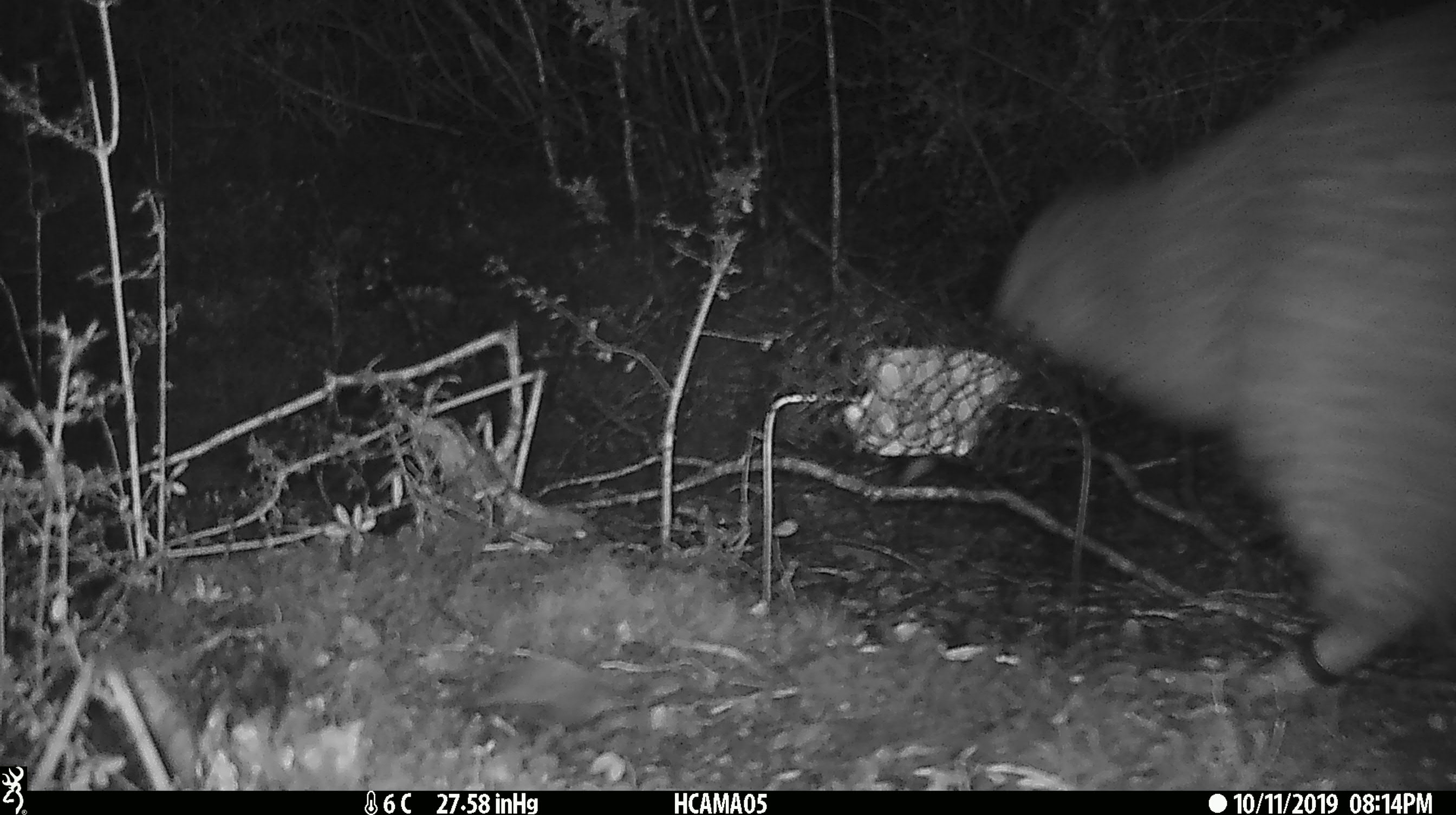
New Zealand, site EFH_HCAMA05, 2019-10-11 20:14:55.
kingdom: Animalia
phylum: Chordata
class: Aves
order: Apterygiformes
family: Apterygidae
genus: Apteryx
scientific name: Apteryx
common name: kiwi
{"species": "kiwi (Apteryx)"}